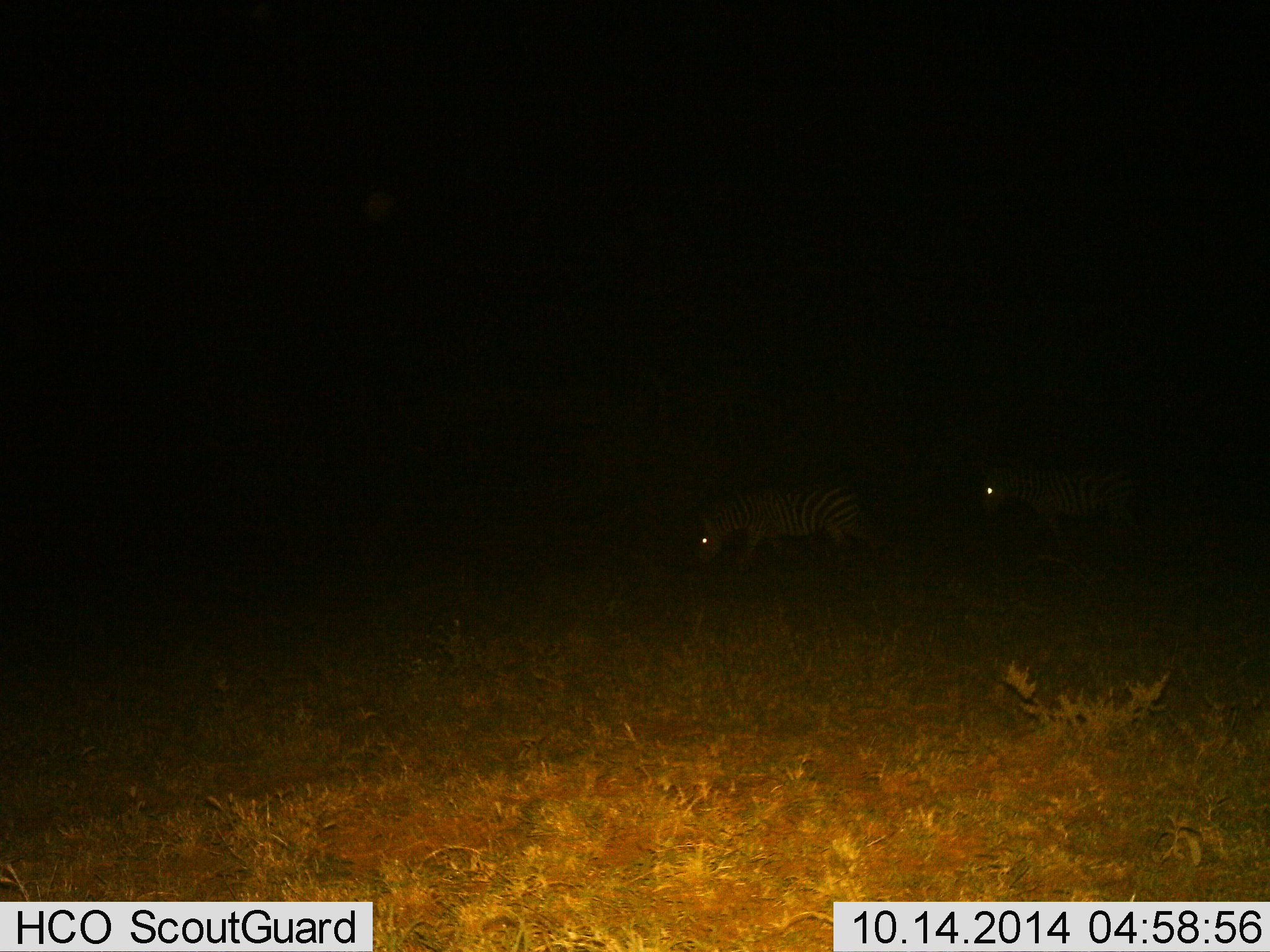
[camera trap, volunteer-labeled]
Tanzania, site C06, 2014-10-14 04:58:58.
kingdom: Animalia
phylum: Chordata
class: Mammalia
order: Perissodactyla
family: Equidae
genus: Equus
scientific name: Equus quagga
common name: plains zebra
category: zebra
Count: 2.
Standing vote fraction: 30%.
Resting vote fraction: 0%.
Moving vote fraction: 30%.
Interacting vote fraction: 0%.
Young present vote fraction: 0%.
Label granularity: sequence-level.